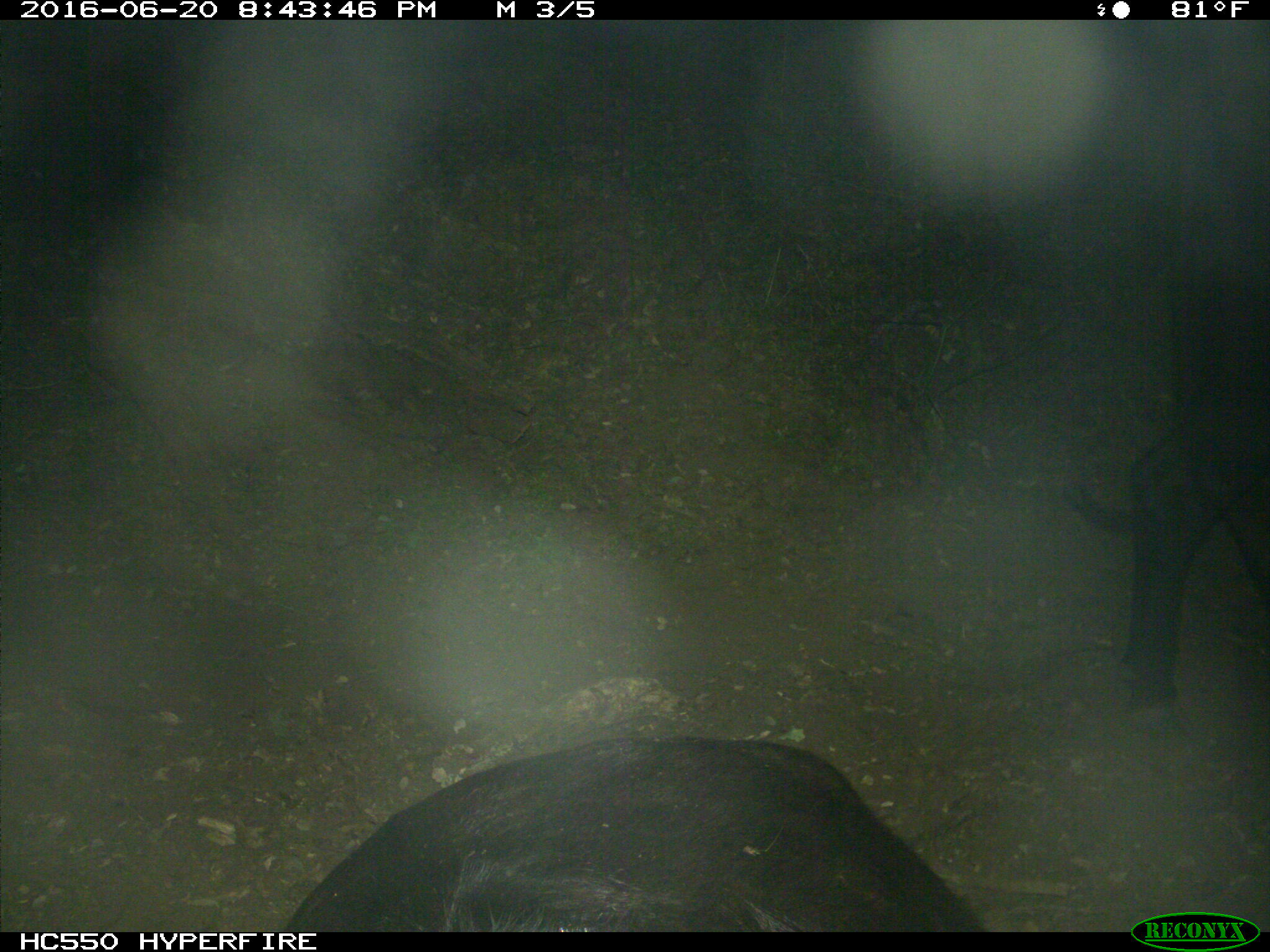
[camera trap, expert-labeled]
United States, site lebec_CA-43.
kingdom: Animalia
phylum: Chordata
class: Mammalia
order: Artiodactyla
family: Bovidae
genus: Bos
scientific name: Bos taurus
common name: domestic cow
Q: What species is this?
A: Bos taurus (domestic cow).